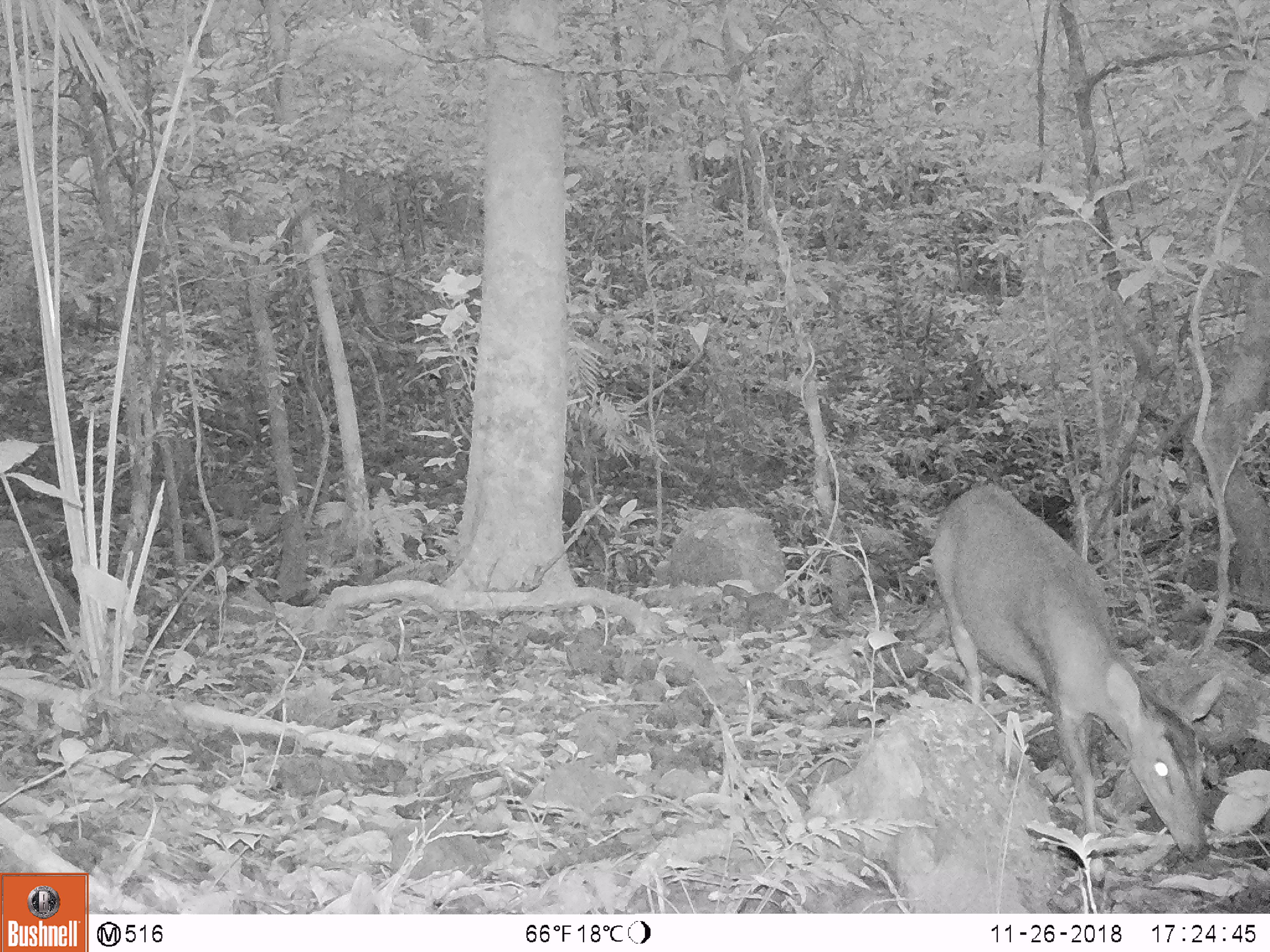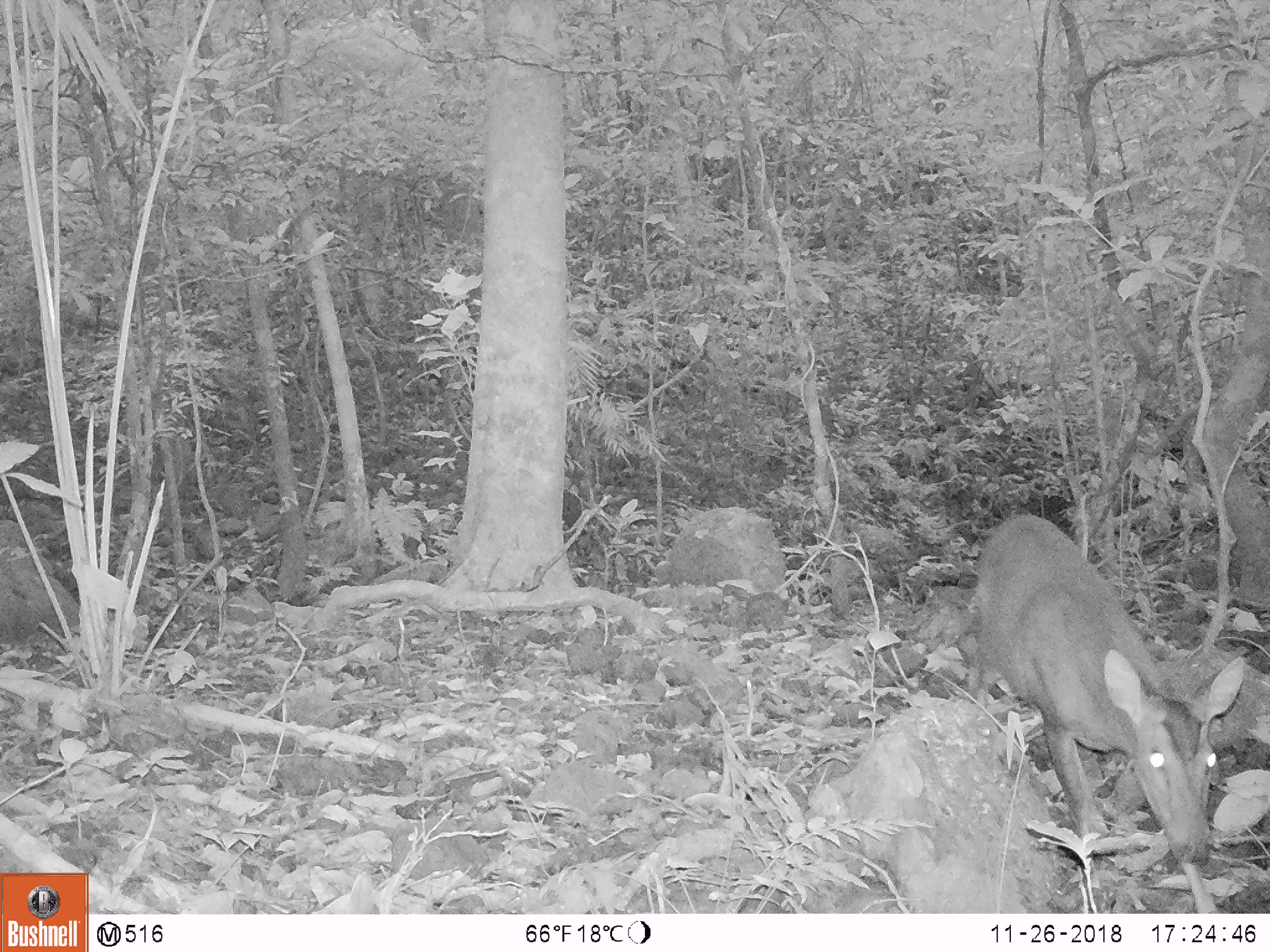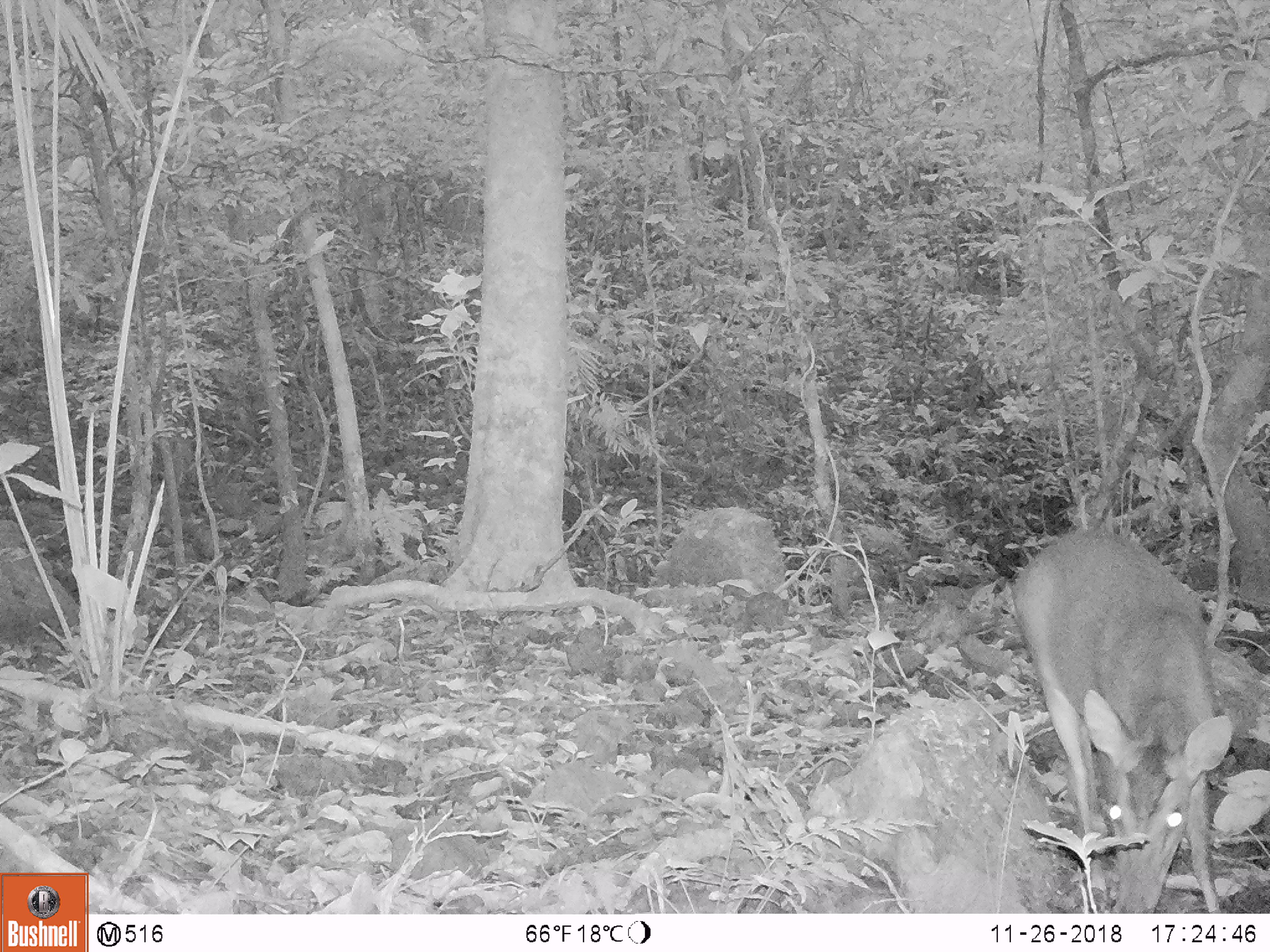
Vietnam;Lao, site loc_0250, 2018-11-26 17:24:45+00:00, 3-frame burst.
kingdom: Animalia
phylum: Chordata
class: Mammalia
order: Artiodactyla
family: Cervidae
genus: Muntiacus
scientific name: Muntiacus vuquangensis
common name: large-antlered muntjac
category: large antlered muntjac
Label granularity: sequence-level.